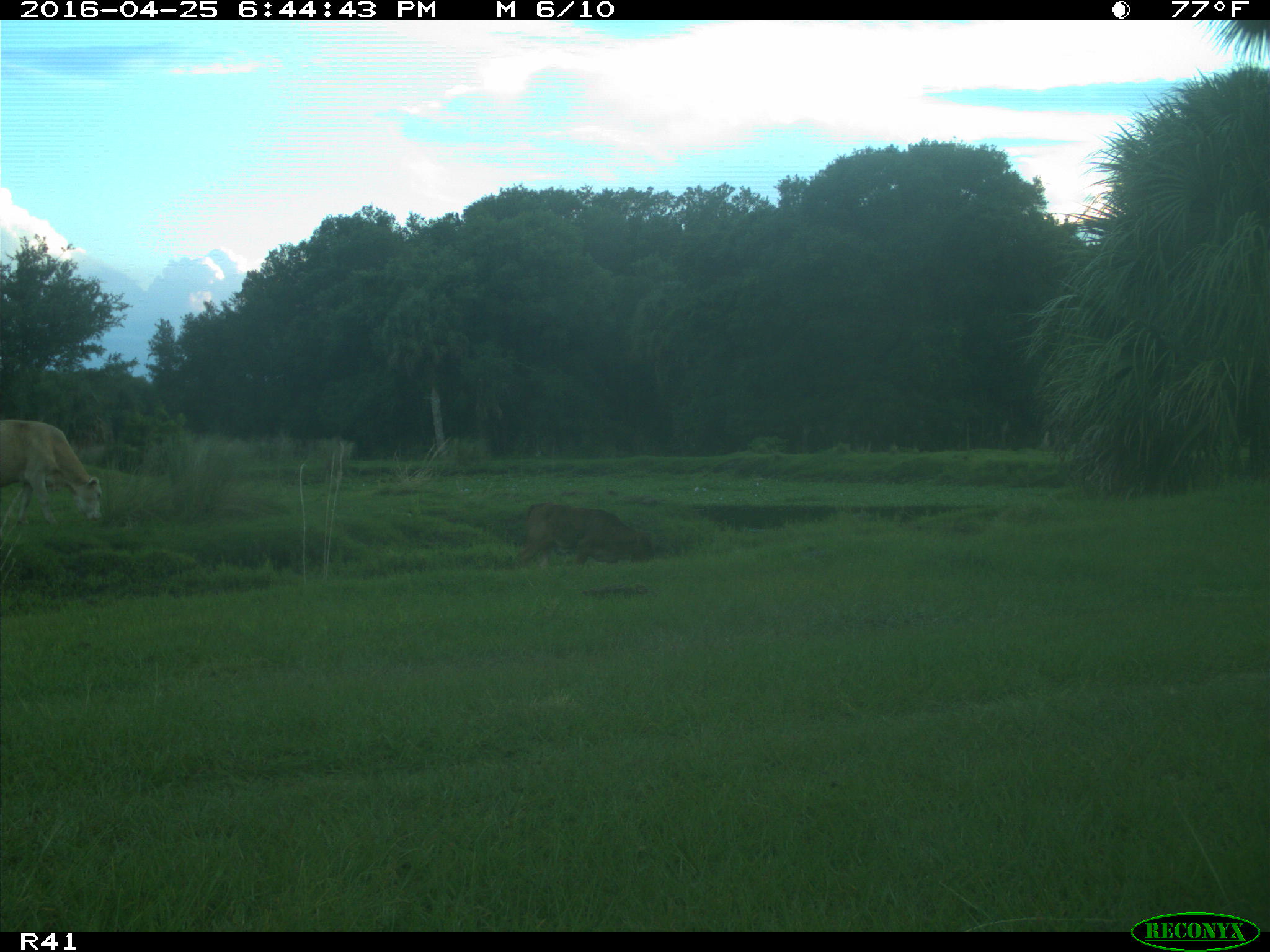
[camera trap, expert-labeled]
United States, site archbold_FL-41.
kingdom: Animalia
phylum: Chordata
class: Mammalia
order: Artiodactyla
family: Bovidae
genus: Bos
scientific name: Bos taurus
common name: domestic cow